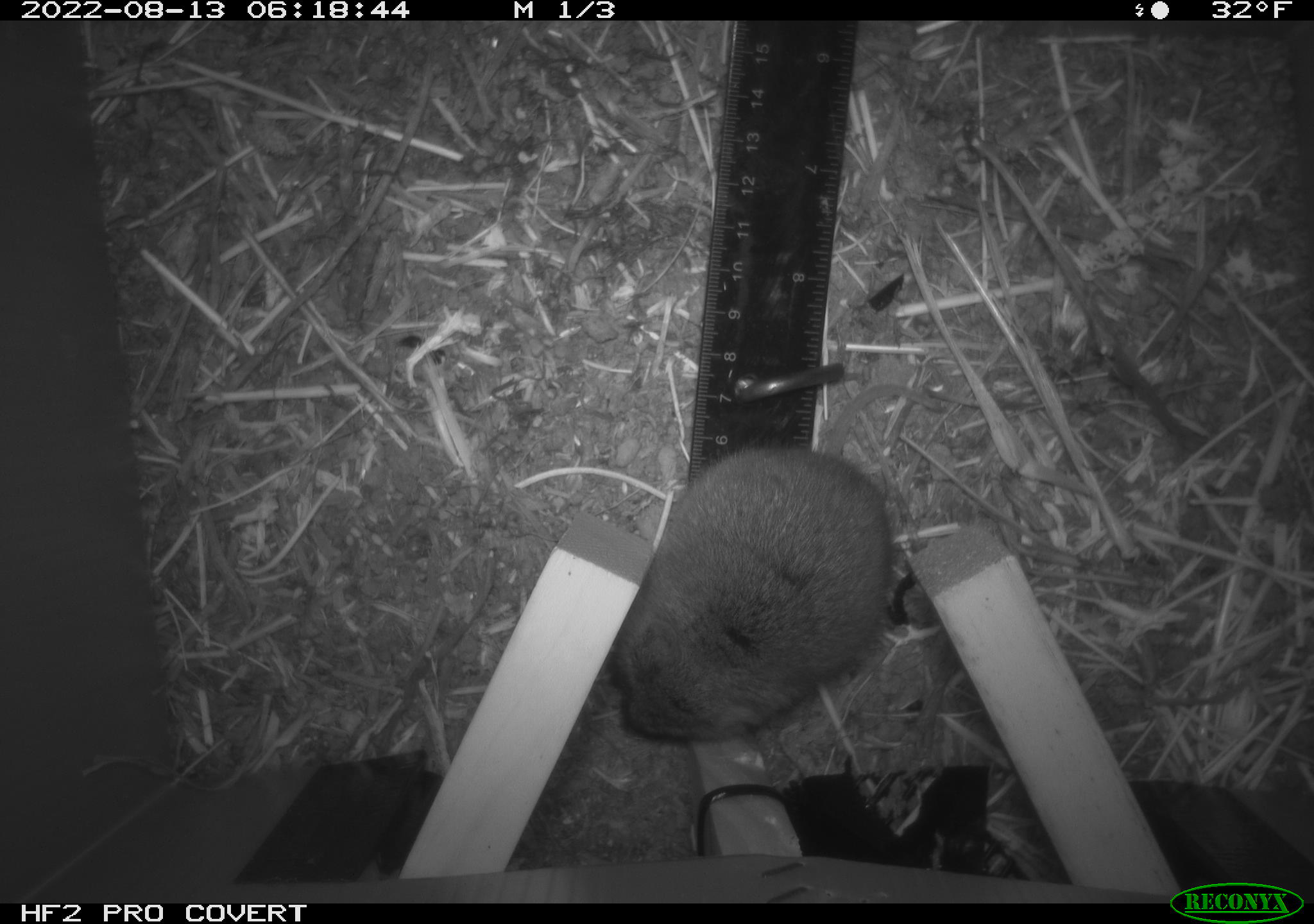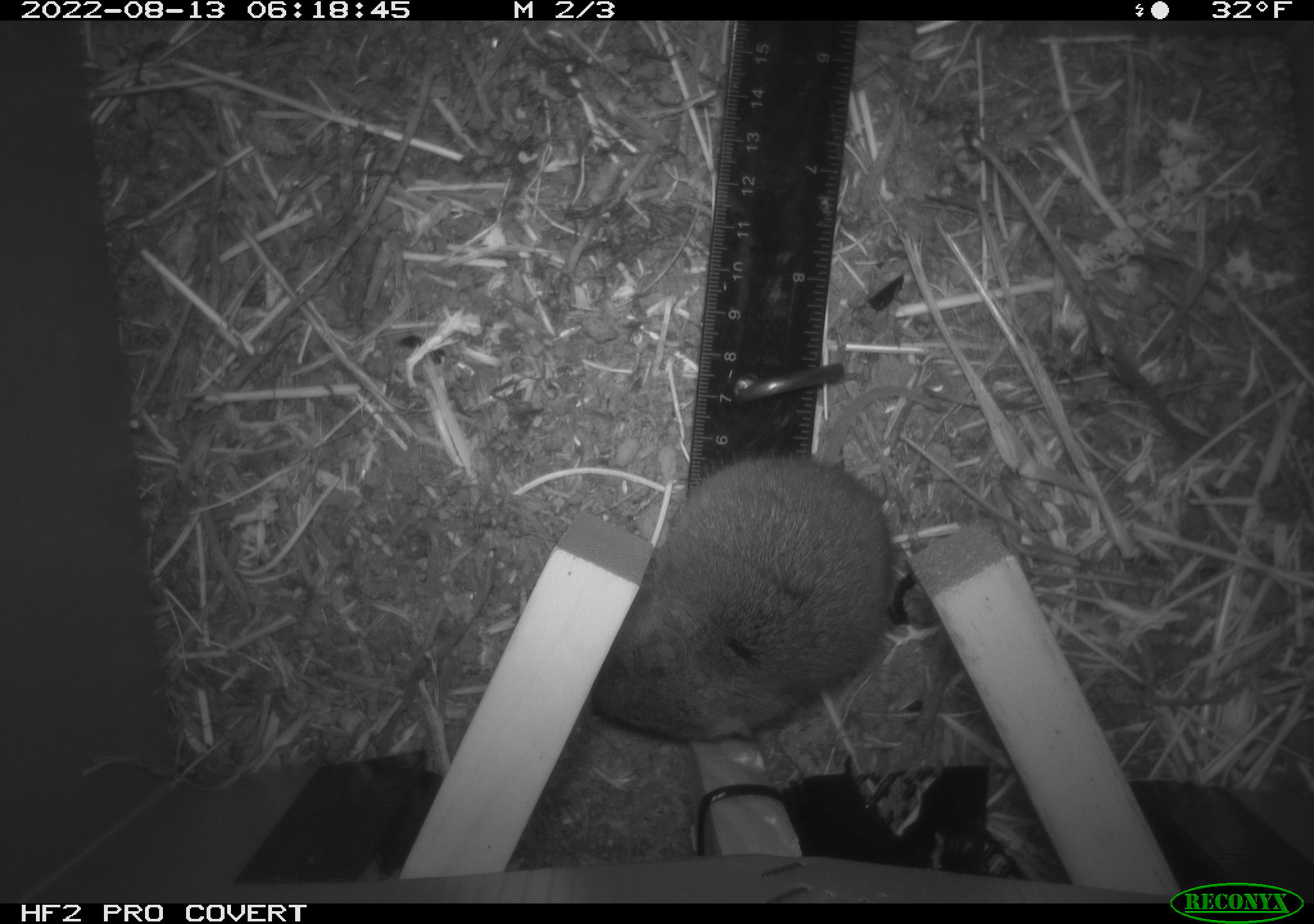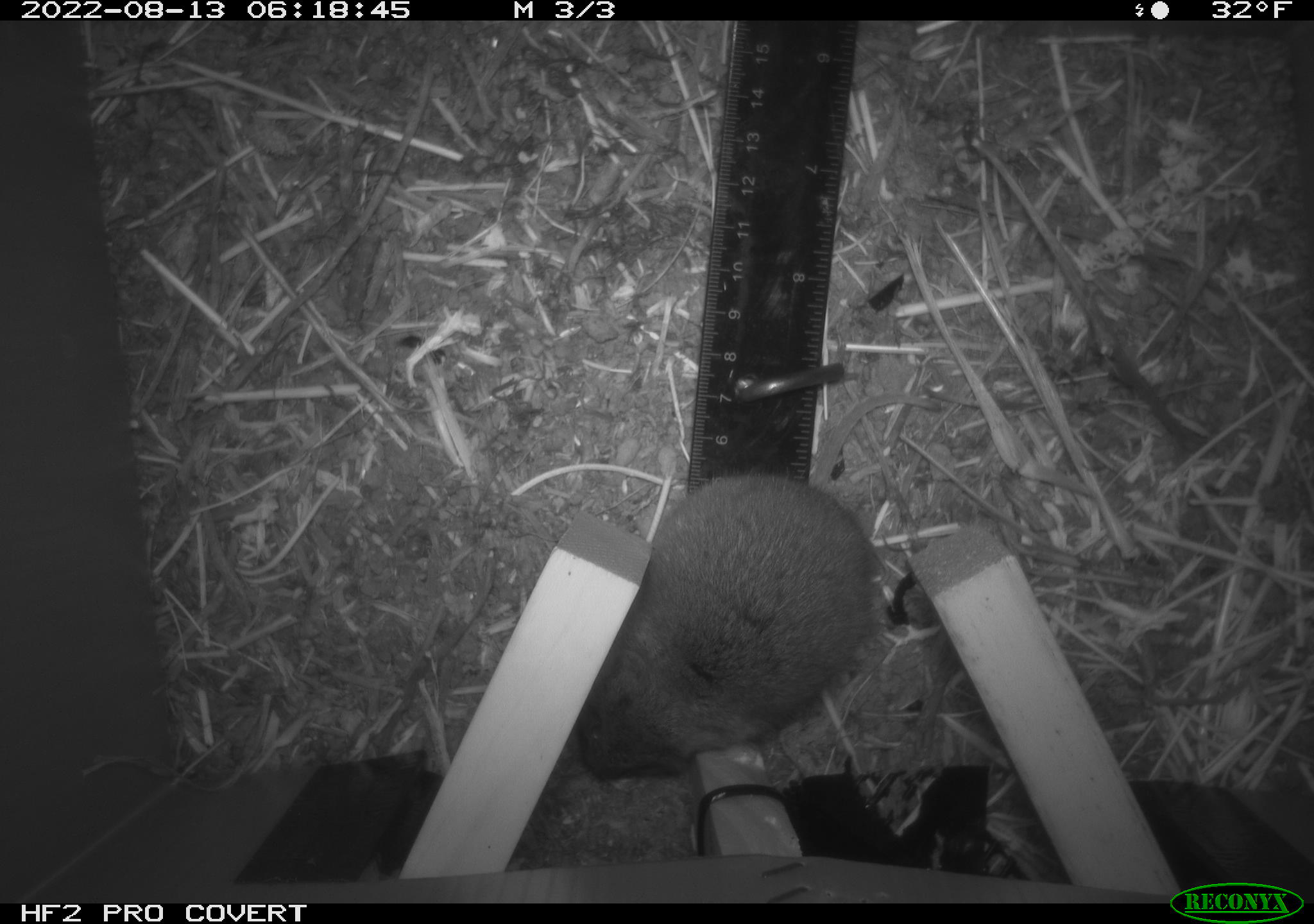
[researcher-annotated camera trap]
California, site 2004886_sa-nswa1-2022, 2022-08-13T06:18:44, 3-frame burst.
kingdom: Animalia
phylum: Chordata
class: Mammalia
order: Rodentia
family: Cricetidae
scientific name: Cricetidae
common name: hamsters, voles, lemmings, and allies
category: cricetidae family